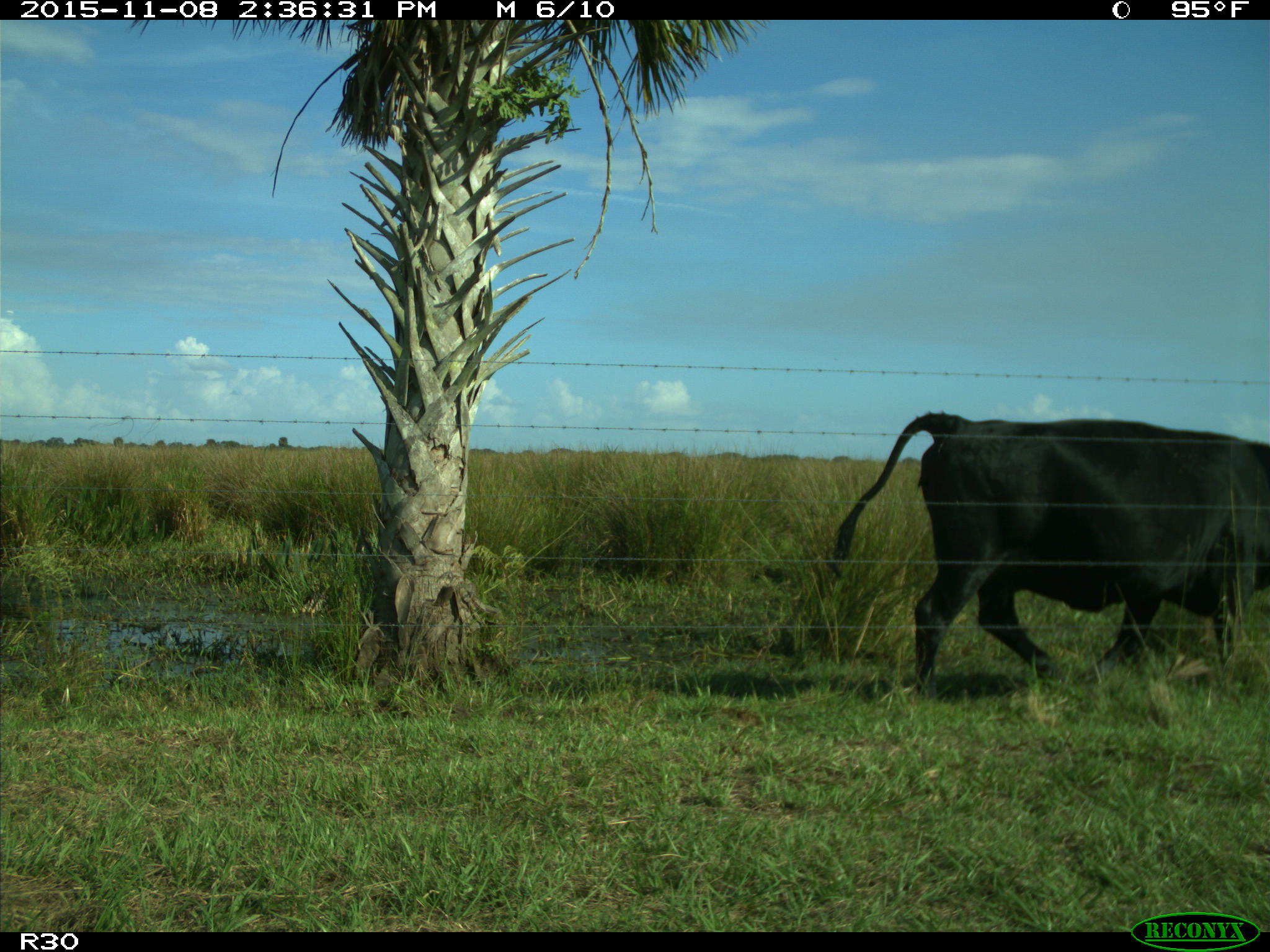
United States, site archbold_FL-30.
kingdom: Animalia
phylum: Chordata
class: Mammalia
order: Artiodactyla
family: Bovidae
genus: Bos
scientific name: Bos taurus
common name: domestic cow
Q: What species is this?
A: Bos taurus (domestic cow).